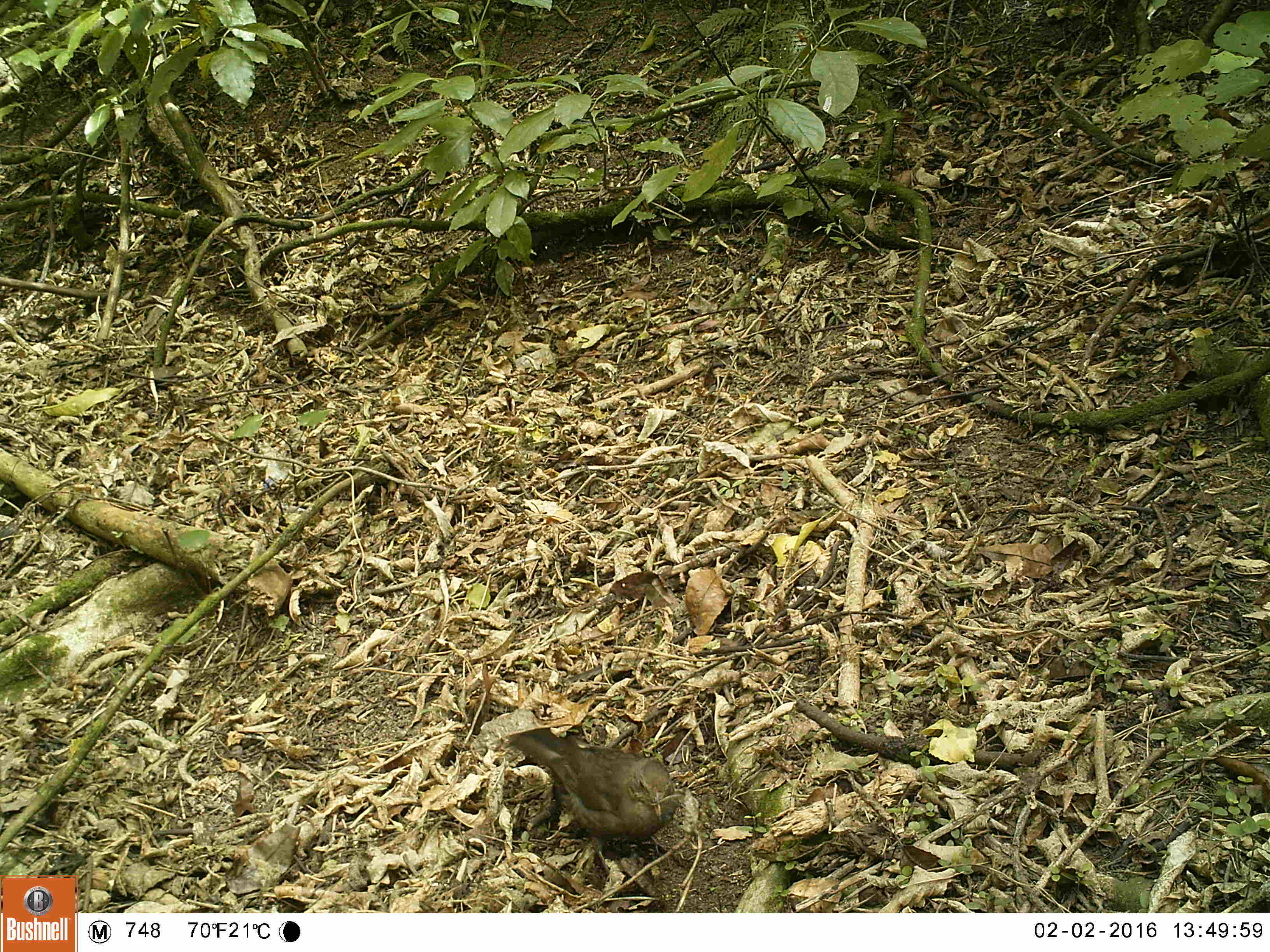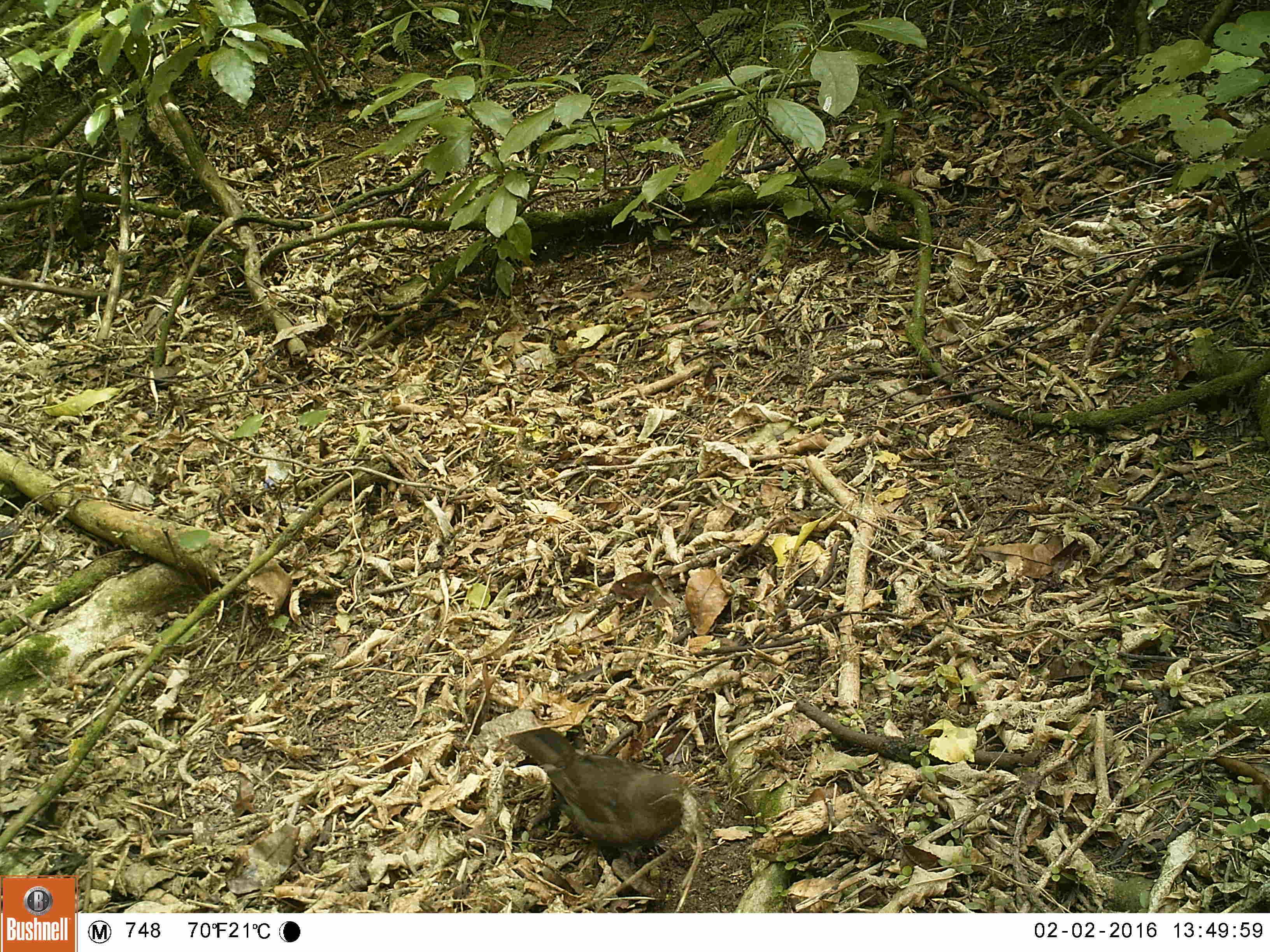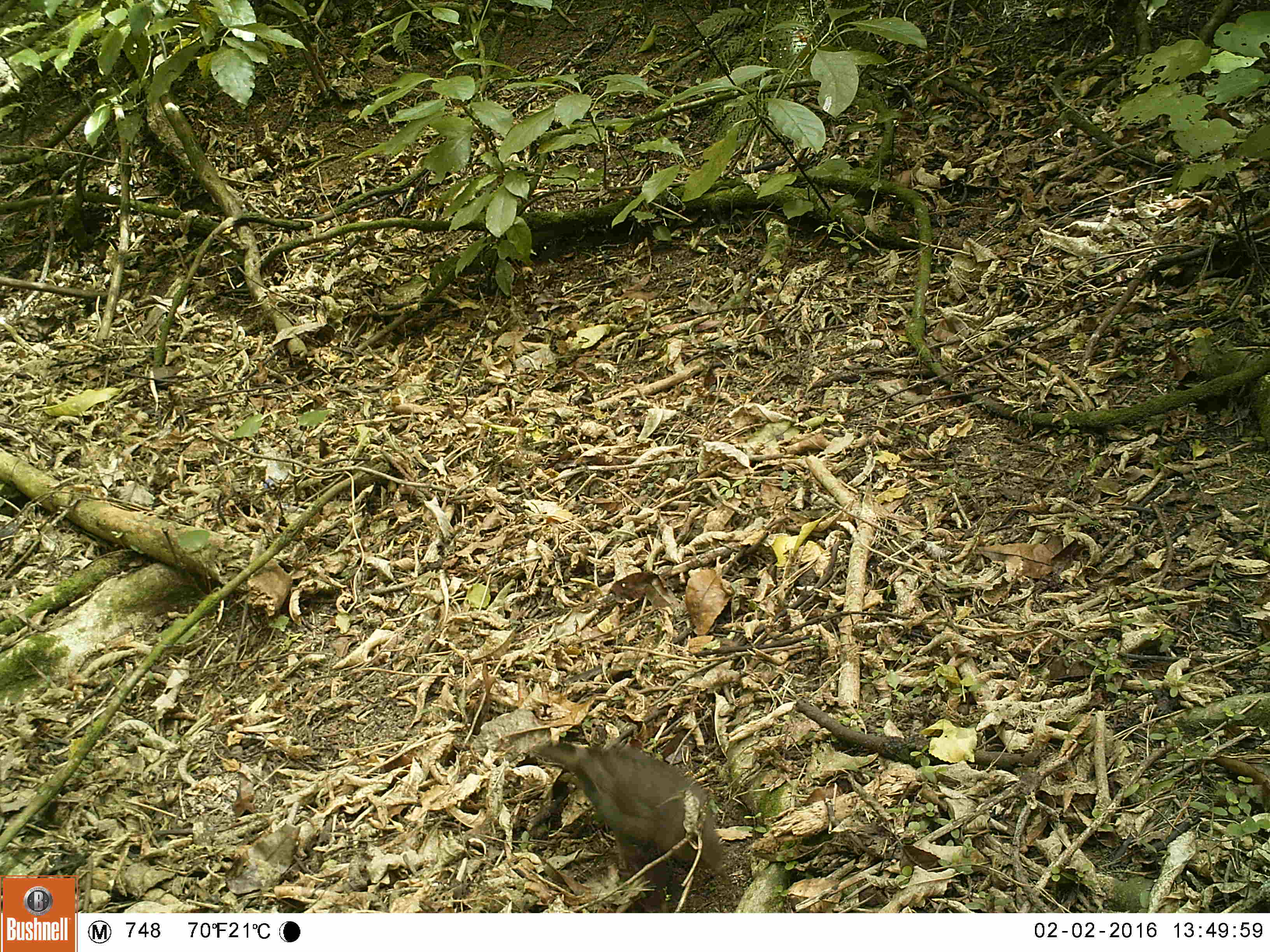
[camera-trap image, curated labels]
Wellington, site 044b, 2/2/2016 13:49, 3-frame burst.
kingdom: Animalia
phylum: Chordata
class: Aves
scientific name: Aves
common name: bird